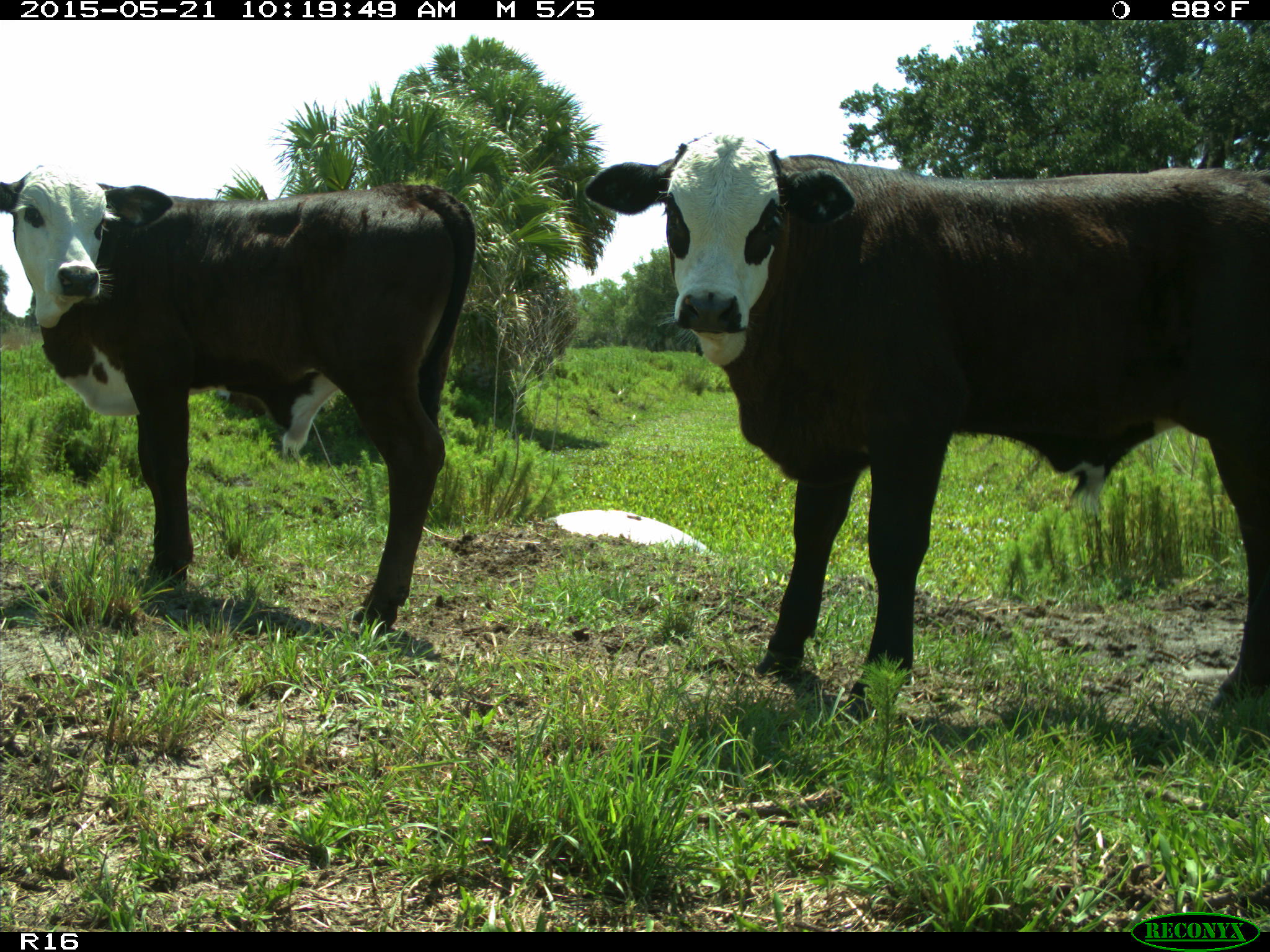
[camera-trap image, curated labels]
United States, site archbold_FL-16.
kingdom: Animalia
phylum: Chordata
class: Mammalia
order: Artiodactyla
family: Bovidae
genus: Bos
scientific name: Bos taurus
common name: domestic cow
Bos taurus (domestic cow).